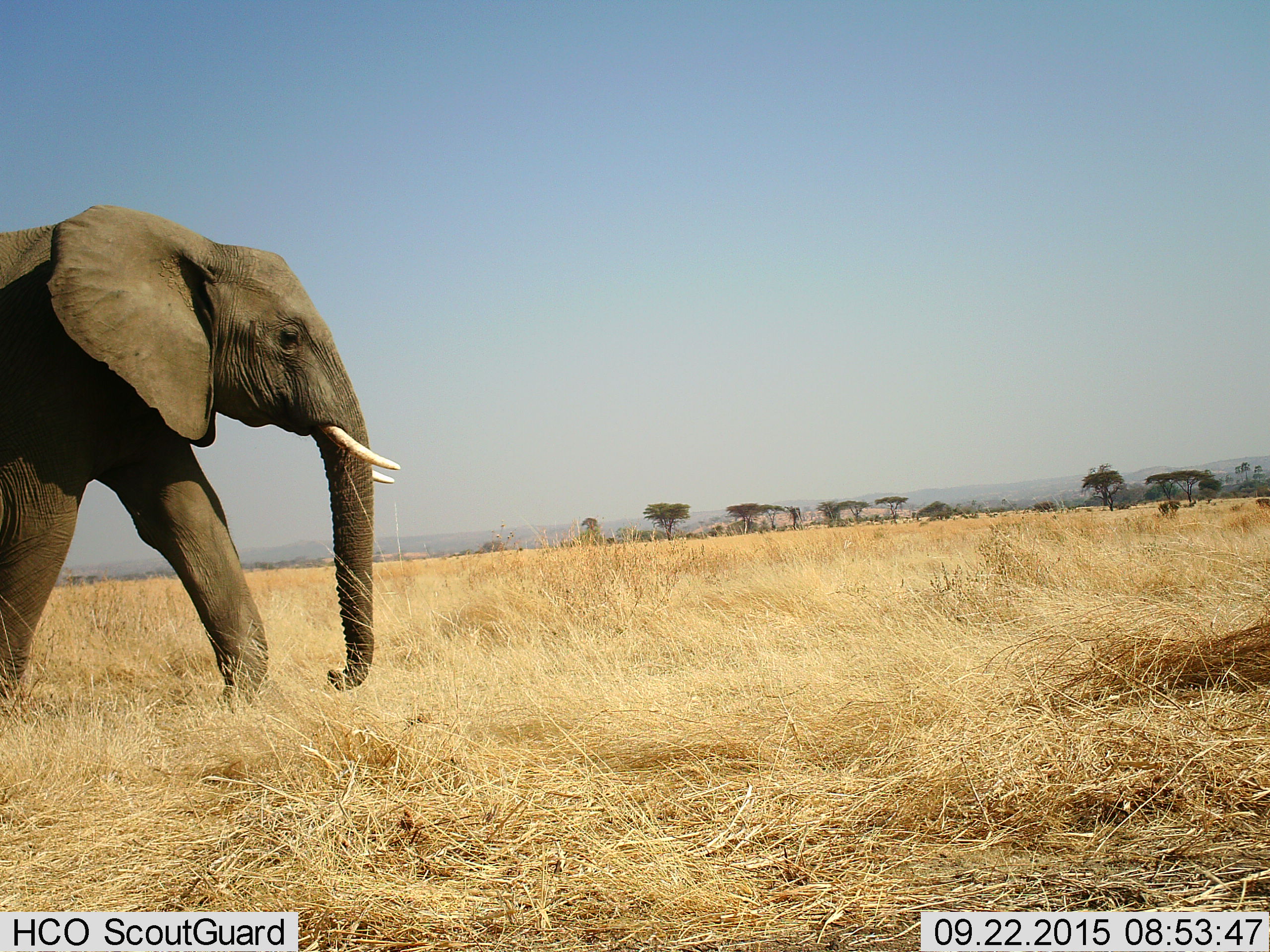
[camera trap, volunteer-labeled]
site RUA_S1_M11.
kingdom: Animalia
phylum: Chordata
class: Mammalia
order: Proboscidea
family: Elephantidae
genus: Loxodonta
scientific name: Loxodonta africana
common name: african bush elephant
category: elephant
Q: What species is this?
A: Elephant (african bush elephant) (Loxodonta africana).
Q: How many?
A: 1.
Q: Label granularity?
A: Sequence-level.